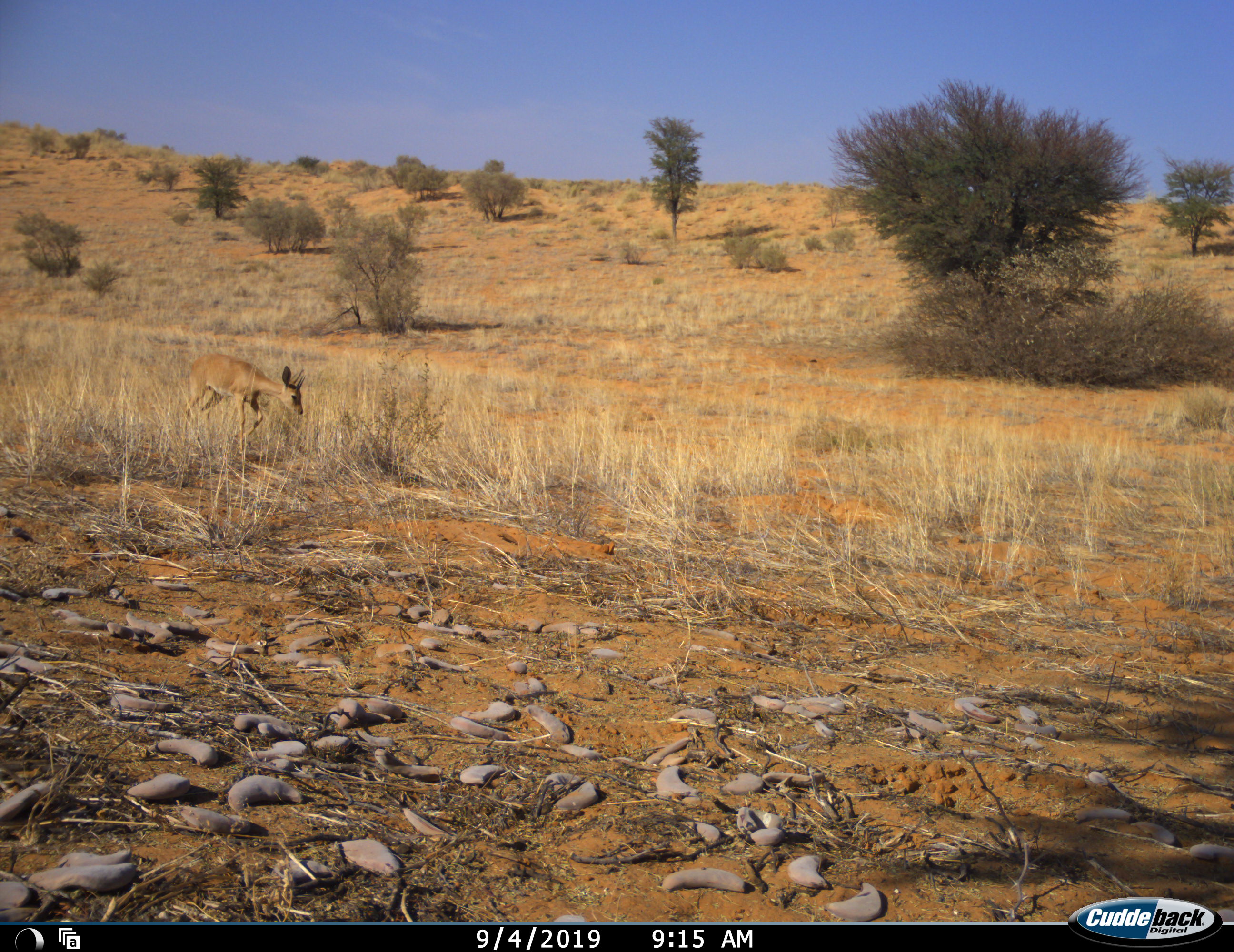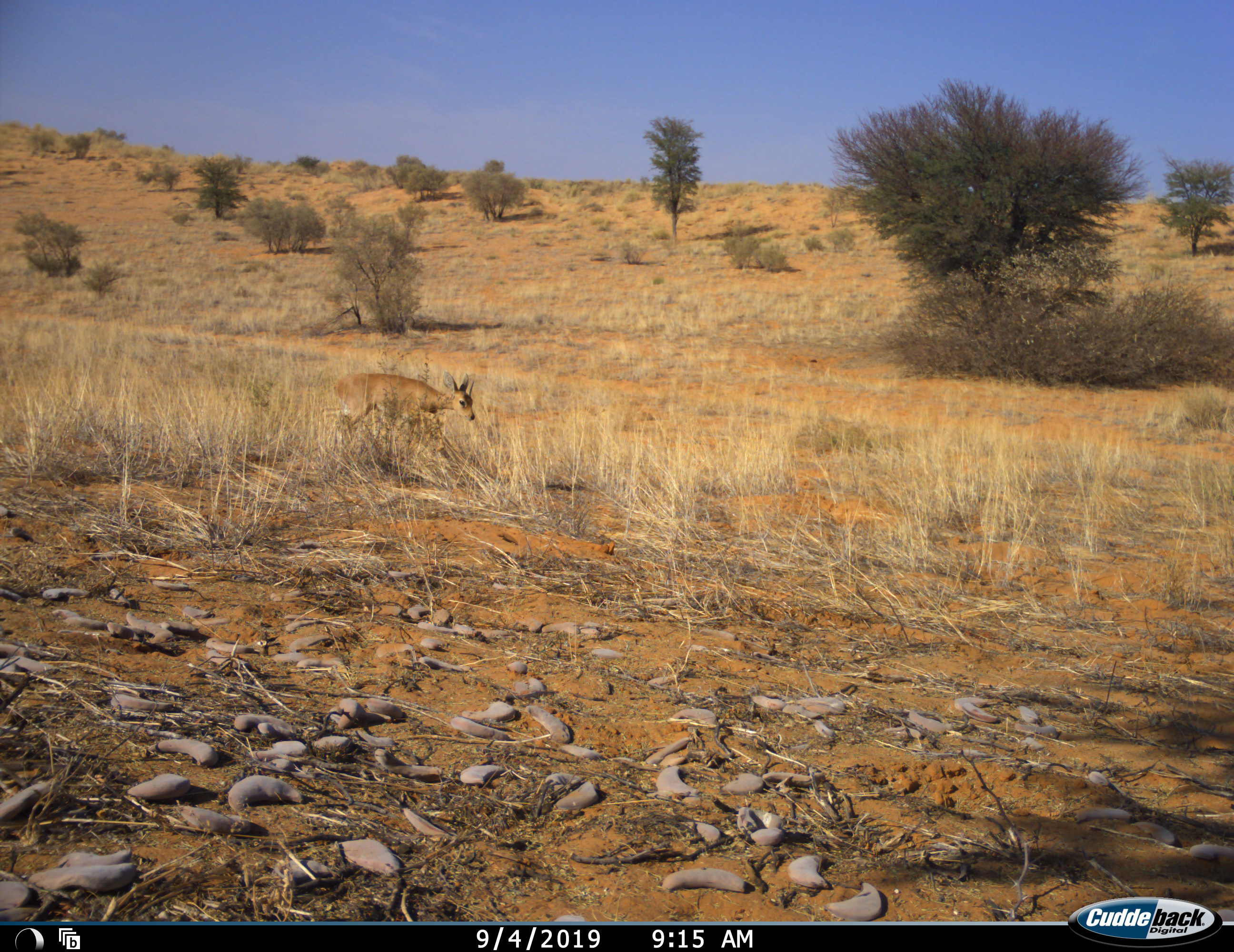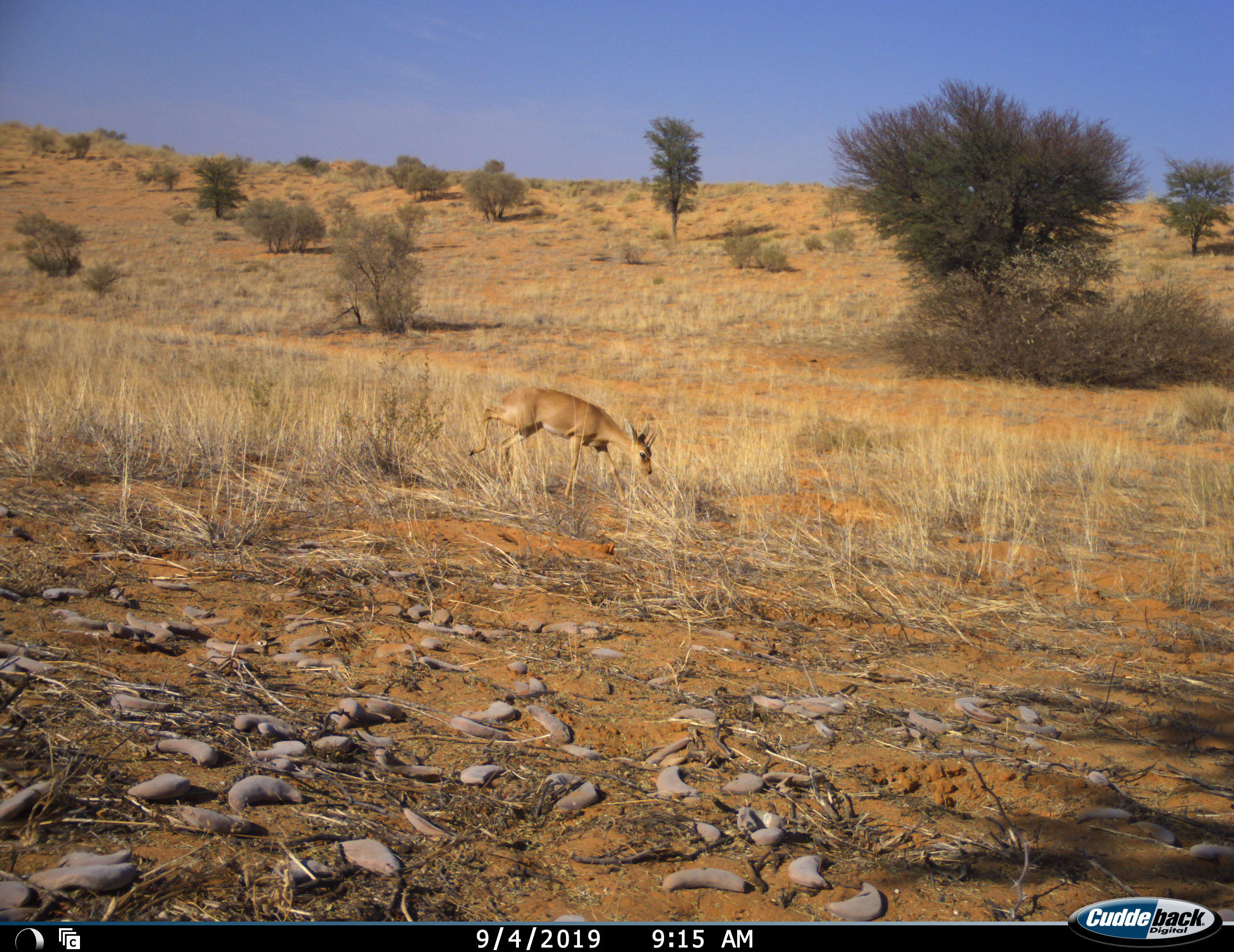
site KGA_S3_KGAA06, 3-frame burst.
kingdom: Animalia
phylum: Chordata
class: Mammalia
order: Artiodactyla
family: Bovidae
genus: Raphicerus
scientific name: Raphicerus campestris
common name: steenbok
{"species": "steenbok (Raphicerus campestris)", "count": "1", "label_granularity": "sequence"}